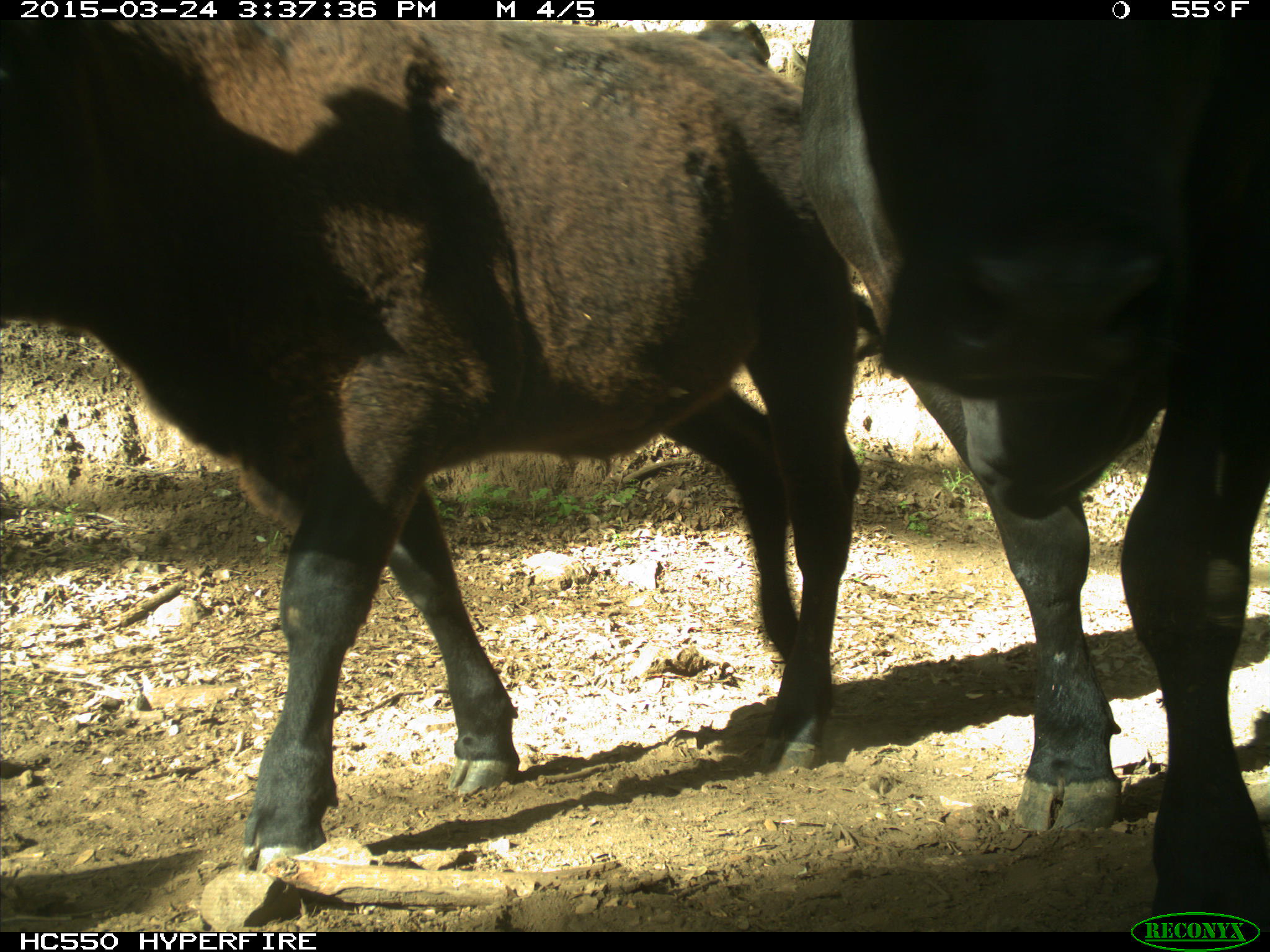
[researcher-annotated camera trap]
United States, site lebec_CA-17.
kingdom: Animalia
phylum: Chordata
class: Mammalia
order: Artiodactyla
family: Bovidae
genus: Bos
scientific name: Bos taurus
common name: domestic cow